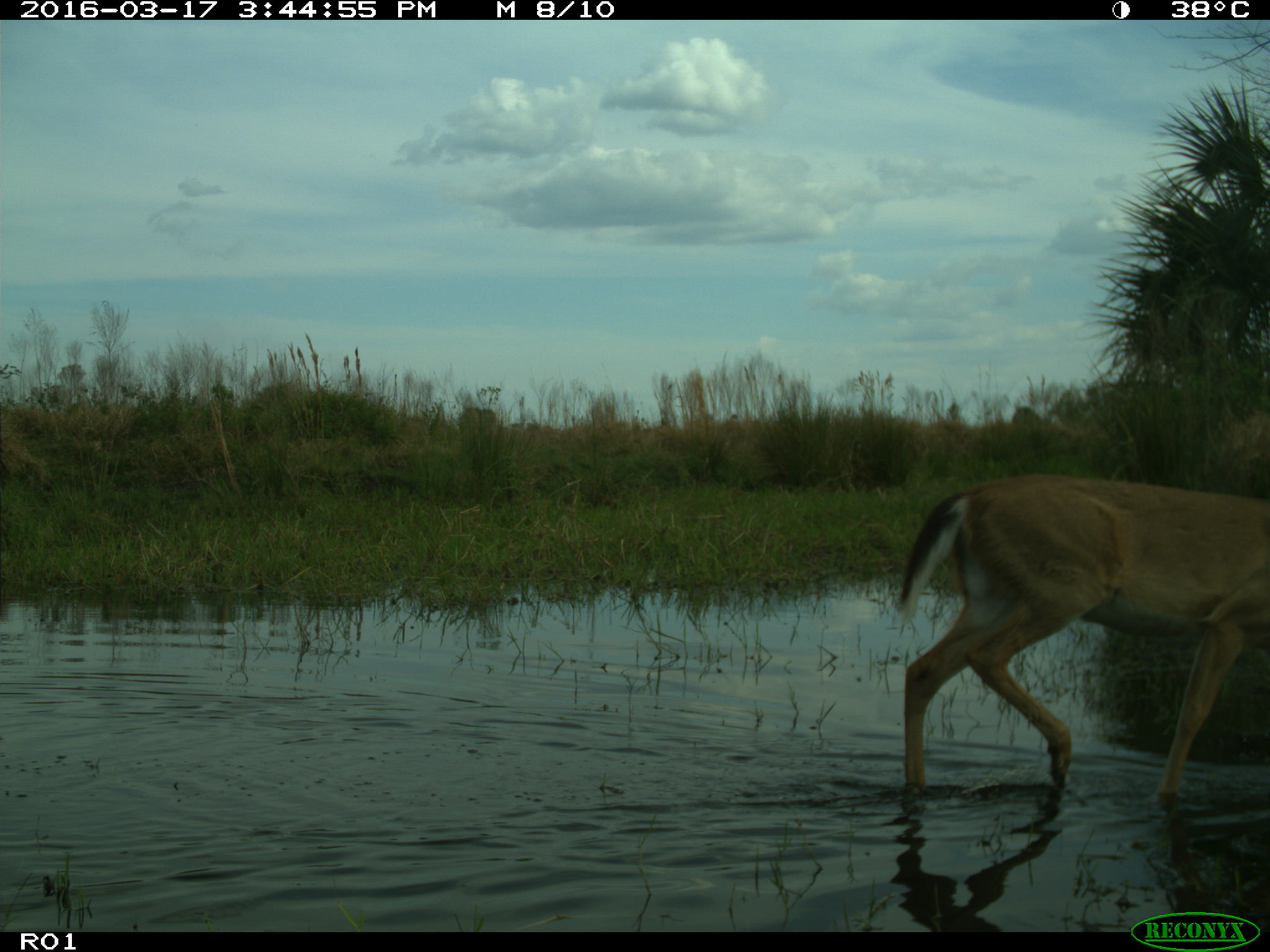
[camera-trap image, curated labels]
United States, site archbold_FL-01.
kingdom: Animalia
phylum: Chordata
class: Mammalia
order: Artiodactyla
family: Cervidae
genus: Odocoileus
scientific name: Odocoileus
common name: deer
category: unidentified deer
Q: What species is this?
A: Unidentified deer (deer) (Odocoileus).